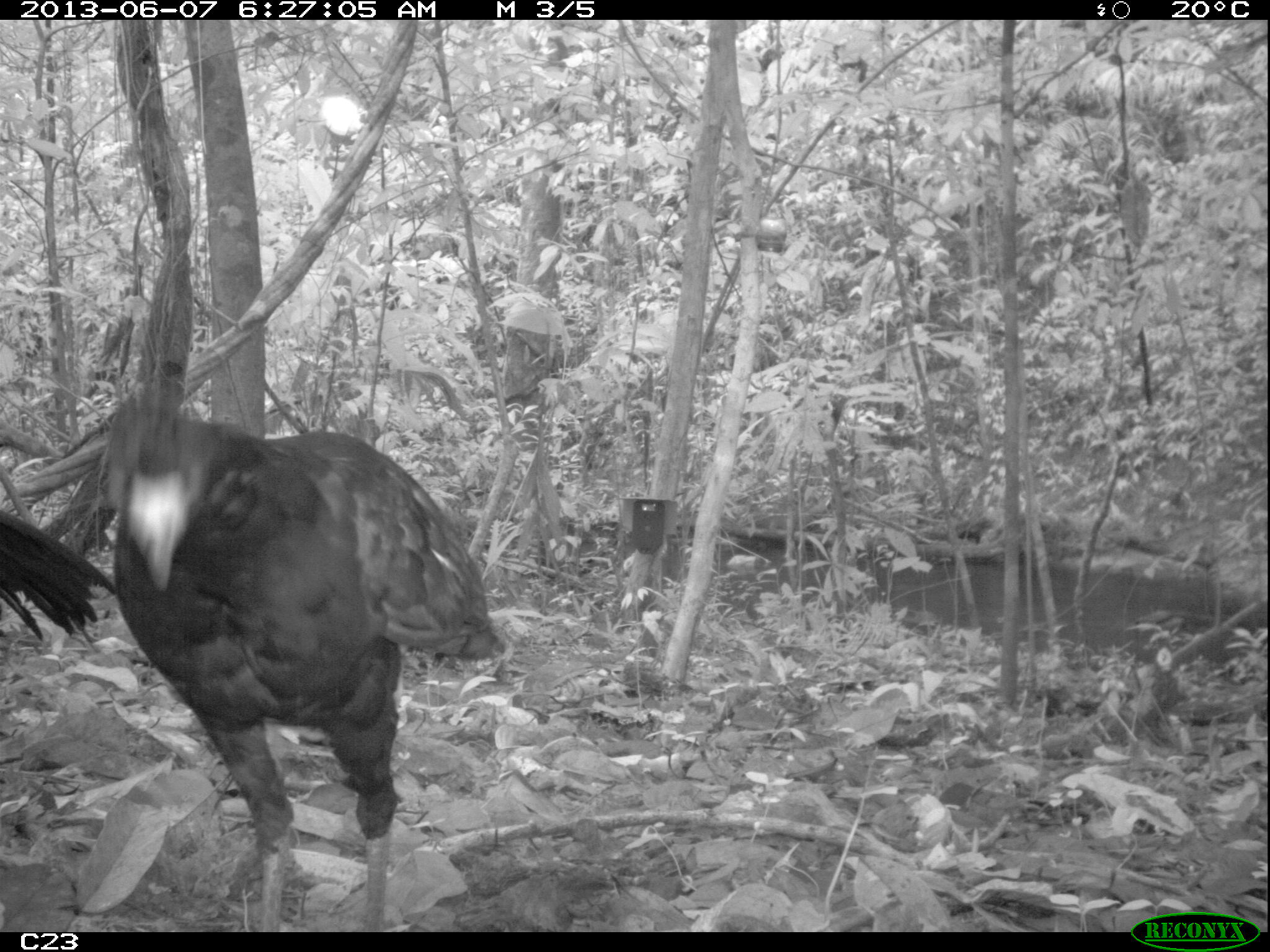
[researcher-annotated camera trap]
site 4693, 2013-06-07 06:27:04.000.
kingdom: Animalia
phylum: Chordata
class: Aves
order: Galliformes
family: Cracidae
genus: Crax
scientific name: Crax alector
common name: black curassow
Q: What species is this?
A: Crax alector (black curassow).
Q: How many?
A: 2.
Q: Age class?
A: Adult.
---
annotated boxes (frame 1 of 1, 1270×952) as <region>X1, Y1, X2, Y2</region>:
crax alector: <region>95, 365, 507, 931</region>; <region>0, 509, 115, 651</region>